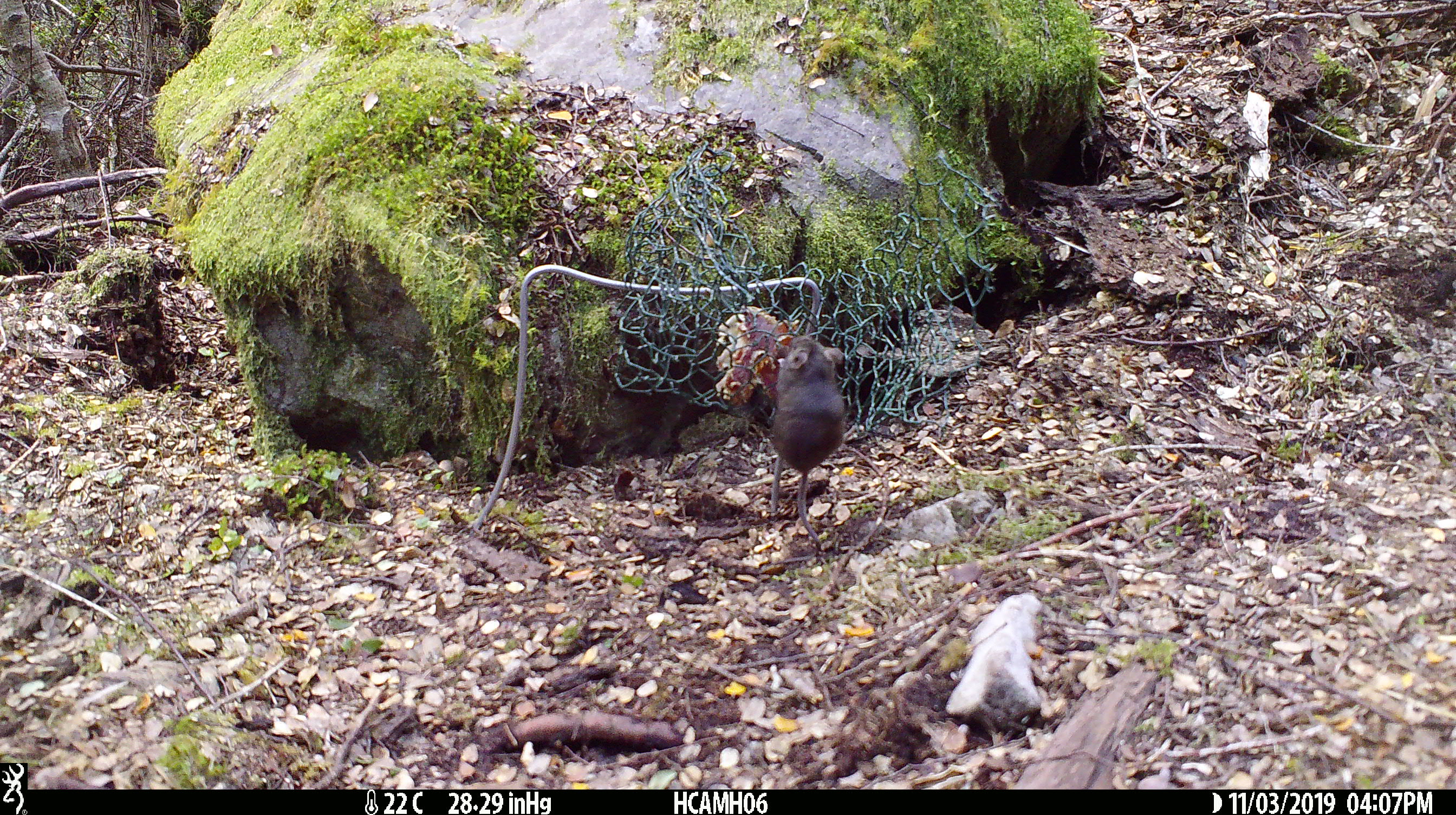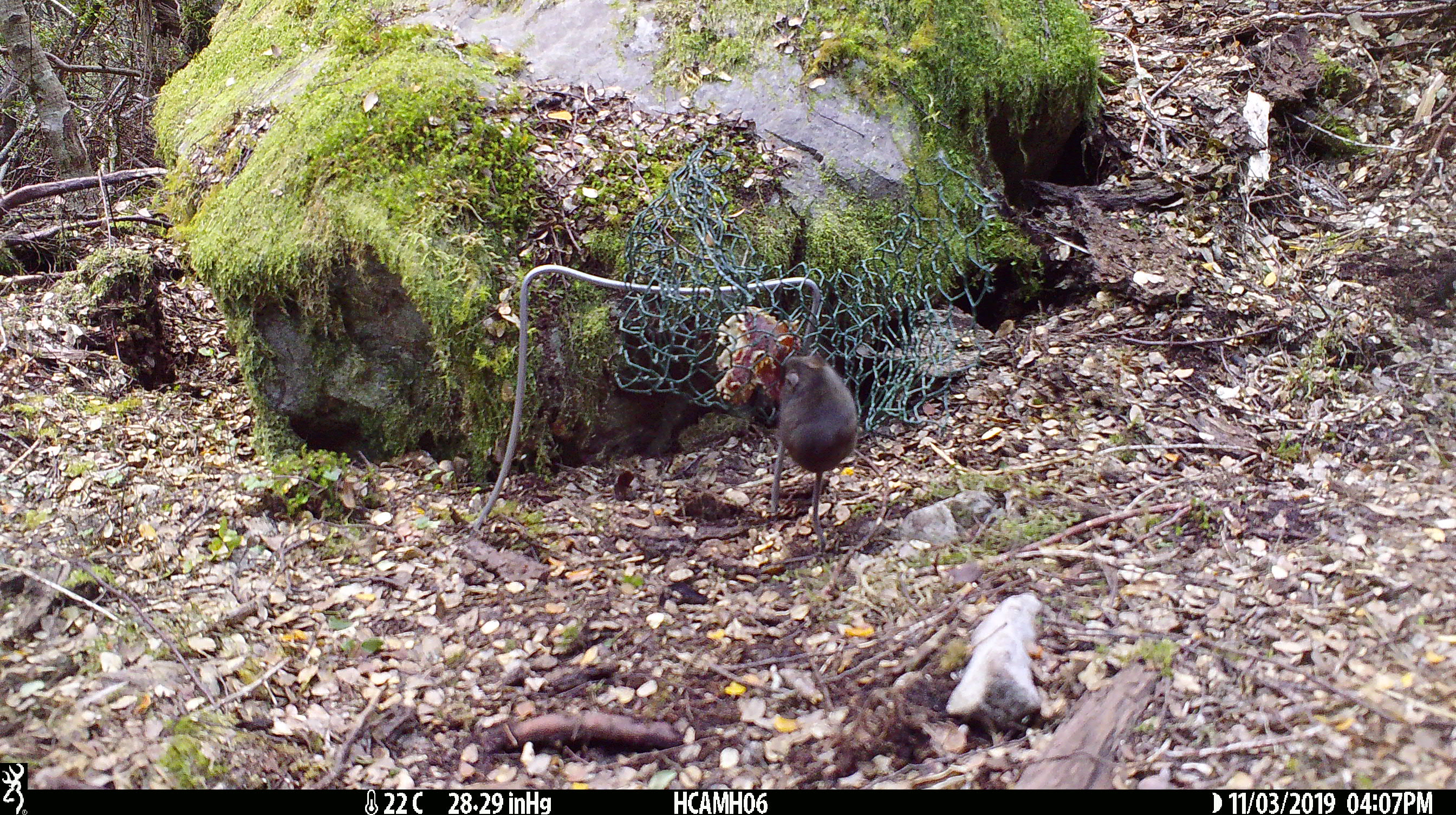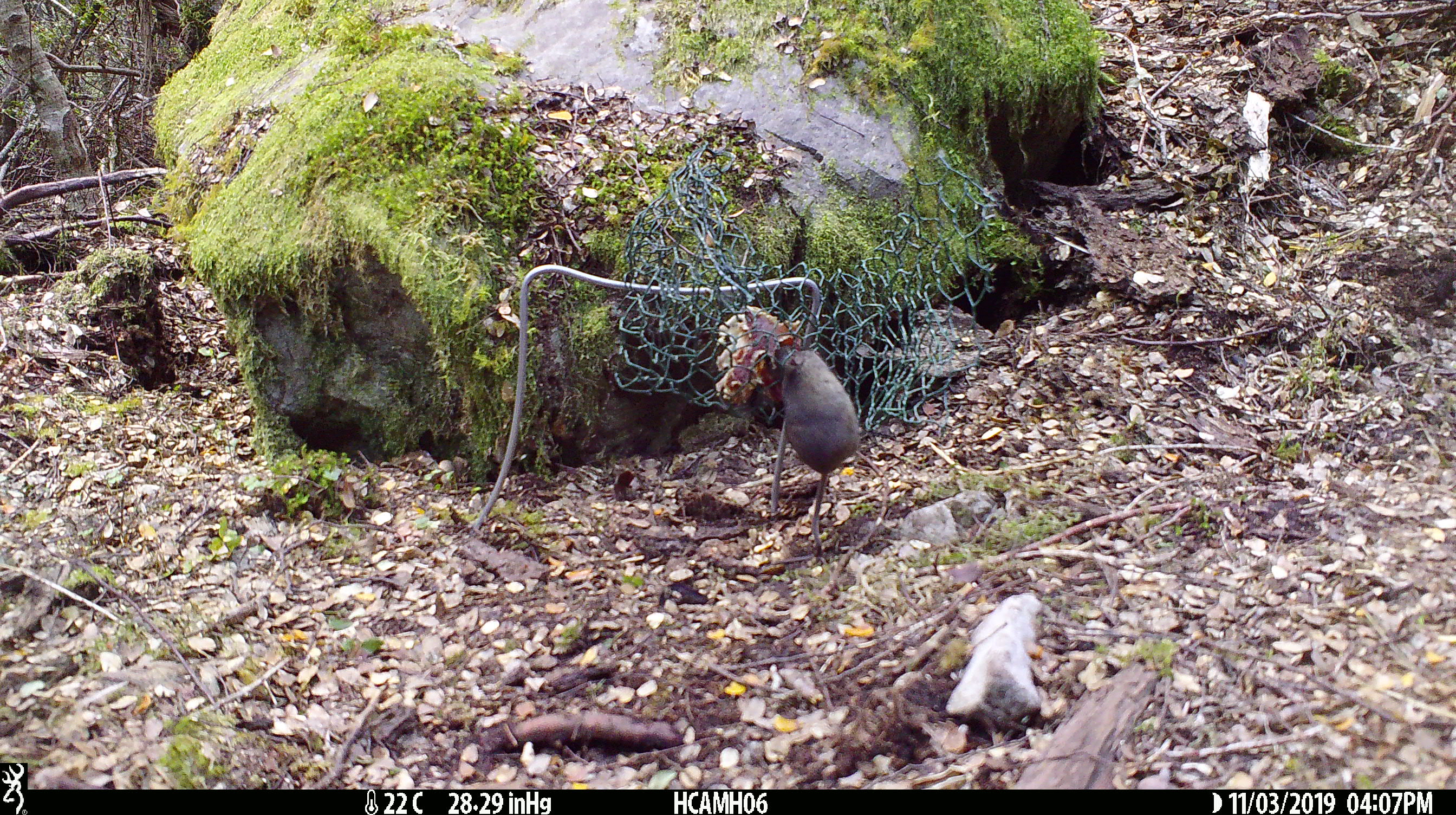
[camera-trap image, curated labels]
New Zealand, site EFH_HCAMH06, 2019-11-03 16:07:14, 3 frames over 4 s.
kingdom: Animalia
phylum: Chordata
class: Mammalia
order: Rodentia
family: Muridae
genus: Mus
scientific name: Mus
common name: mouse